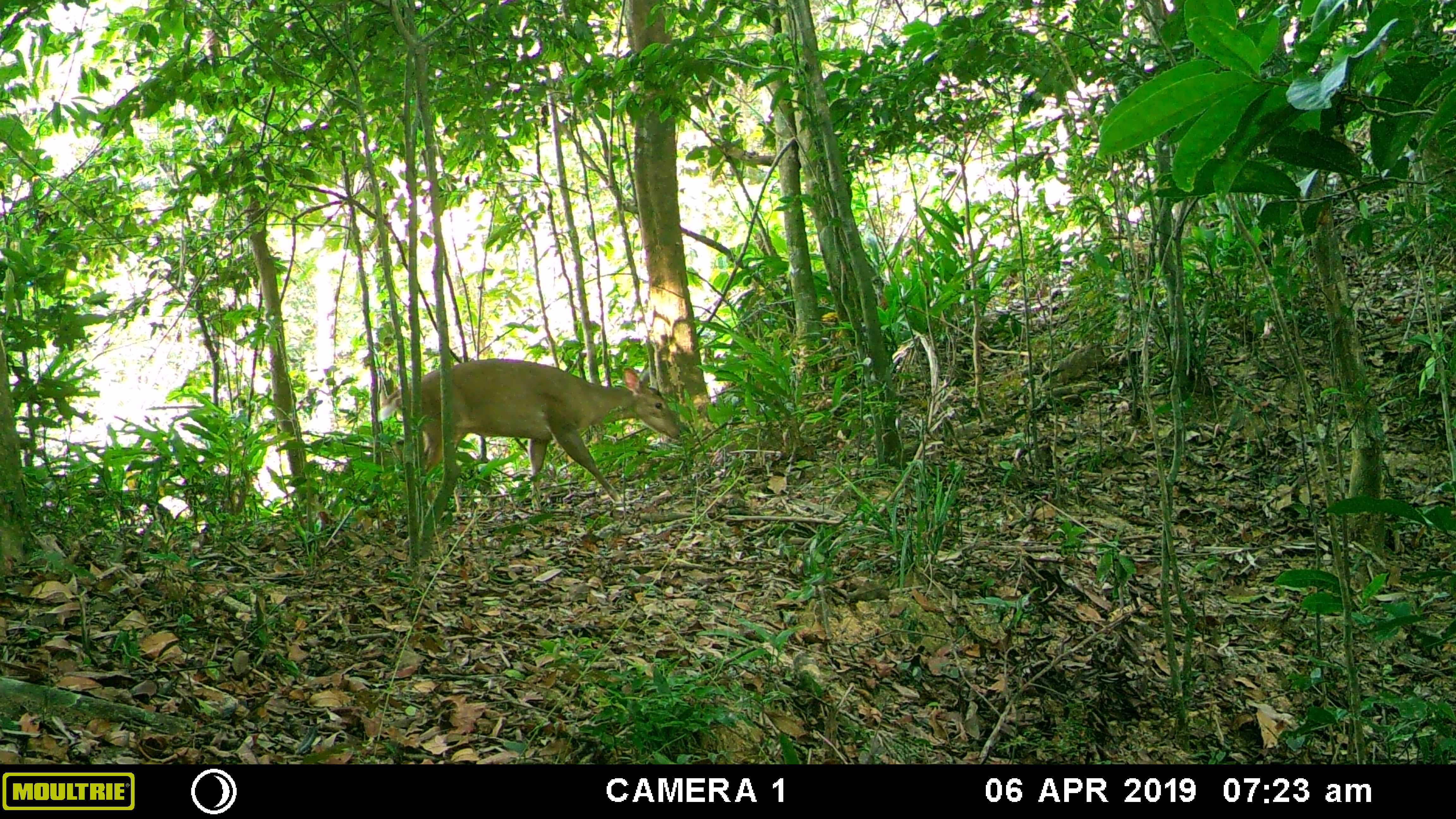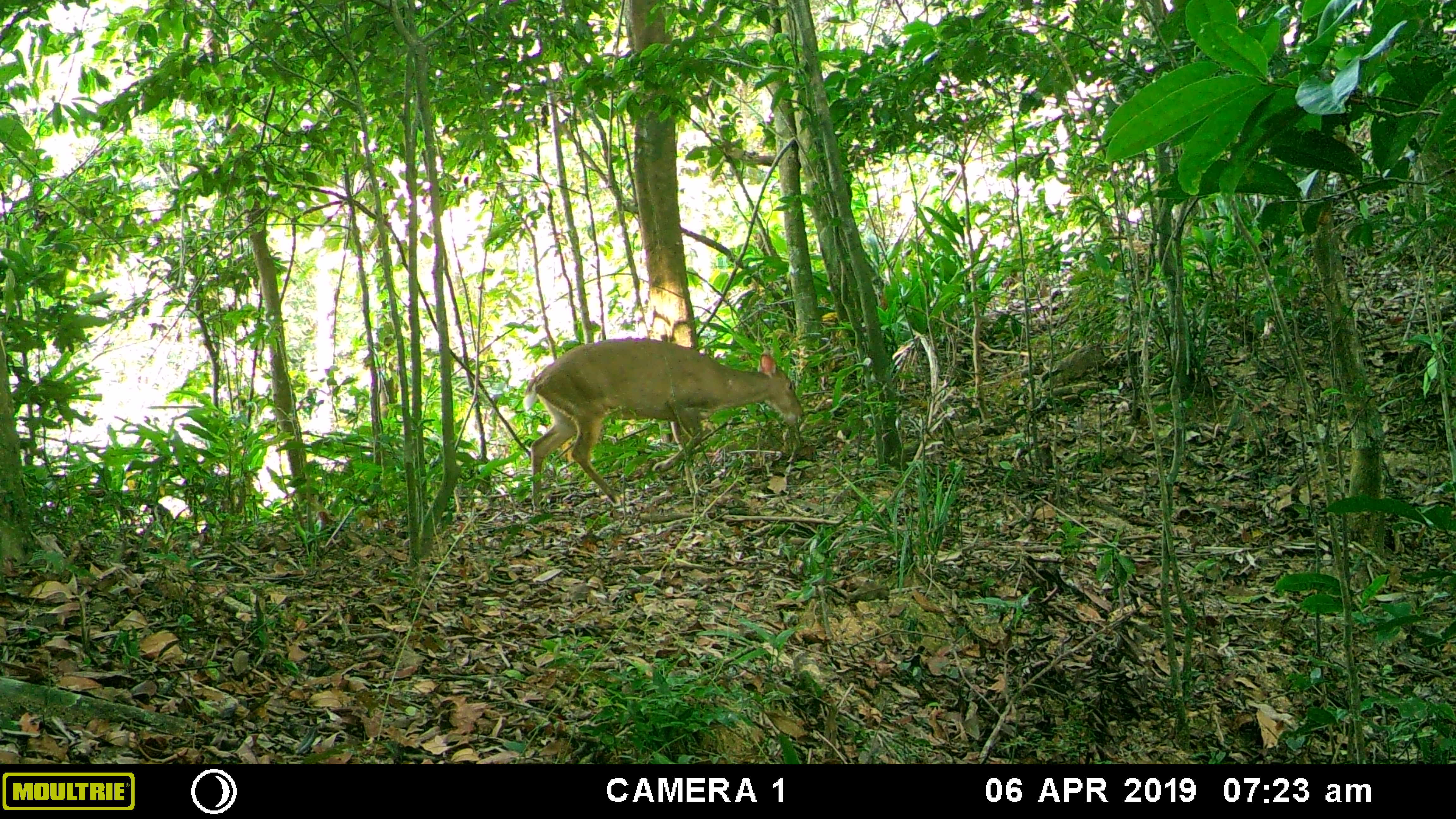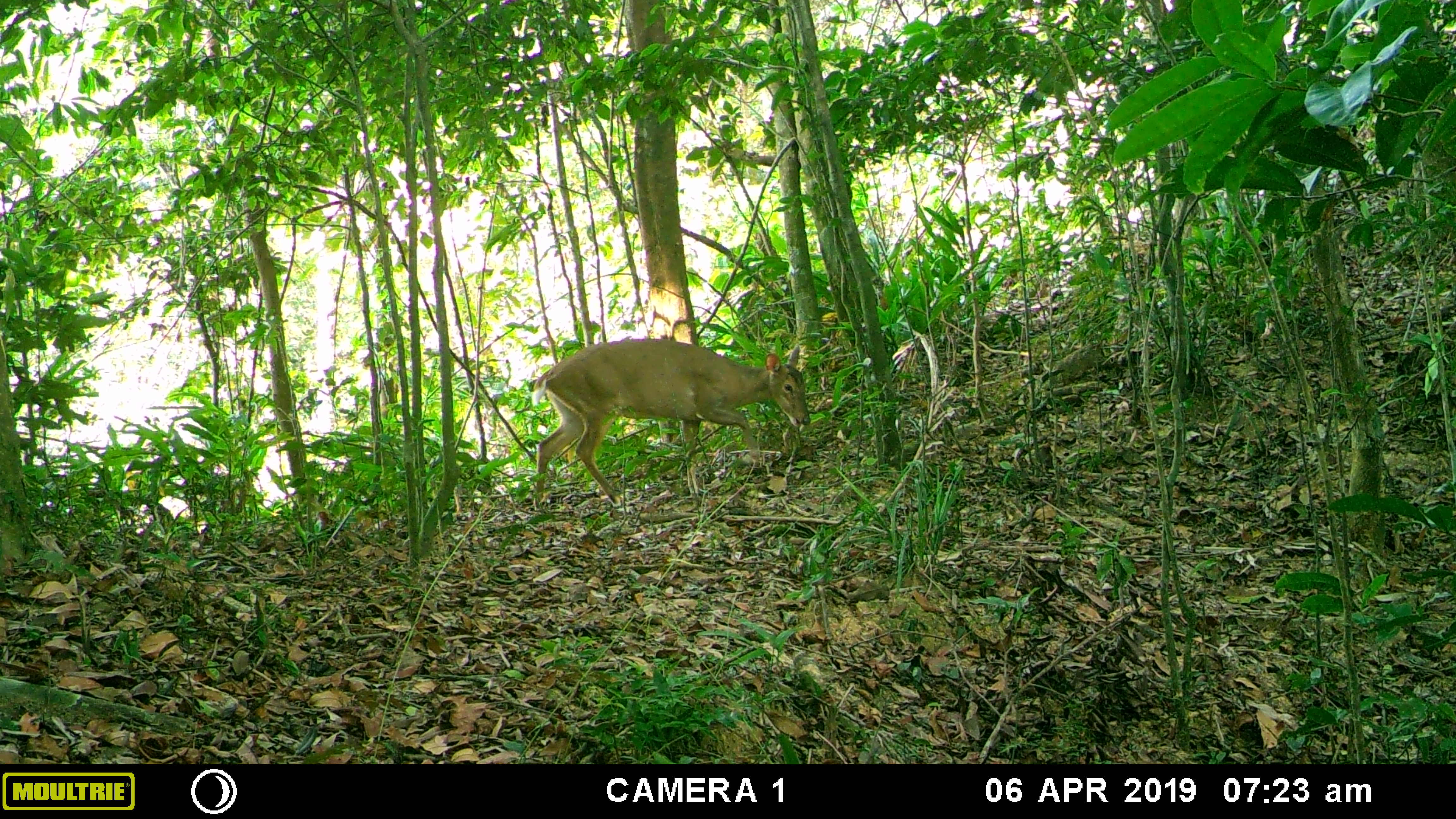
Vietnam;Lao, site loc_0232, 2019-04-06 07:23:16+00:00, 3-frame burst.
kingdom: Animalia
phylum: Chordata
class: Mammalia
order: Artiodactyla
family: Cervidae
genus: Muntiacus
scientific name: Muntiacus vuquangensis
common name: large-antlered muntjac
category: large antlered muntjac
Large antlered muntjac (large-antlered muntjac) (Muntiacus vuquangensis). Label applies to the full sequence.